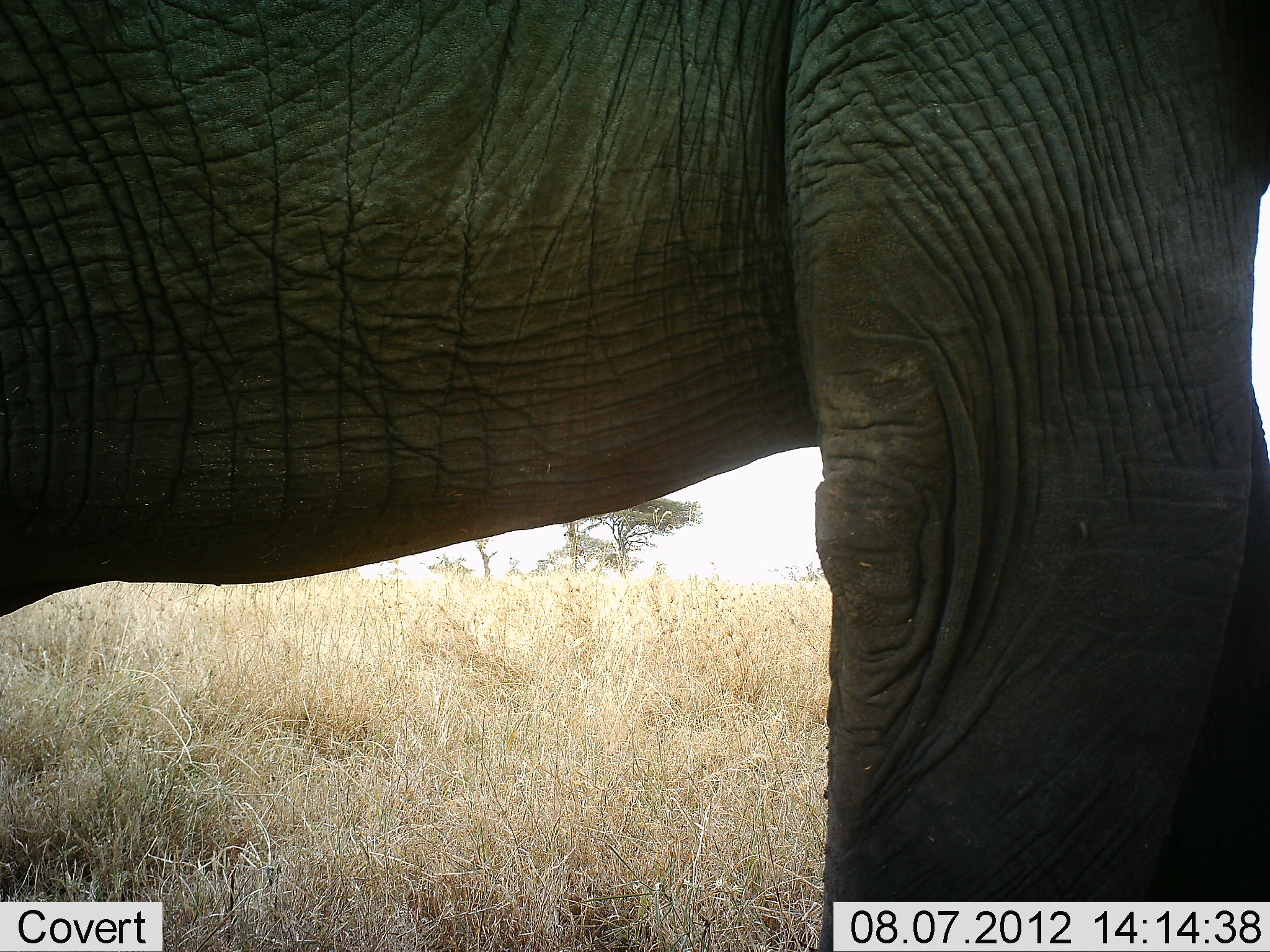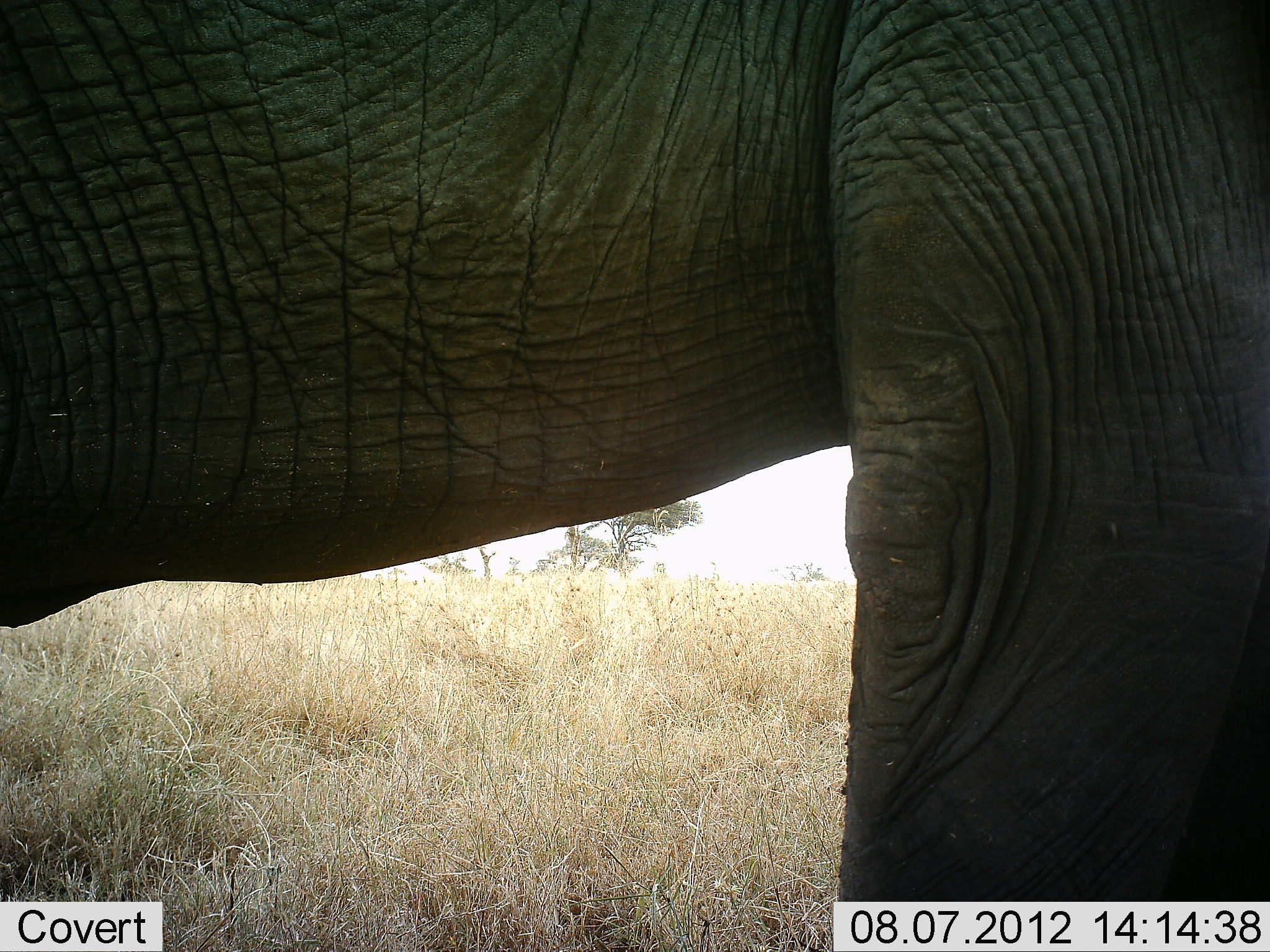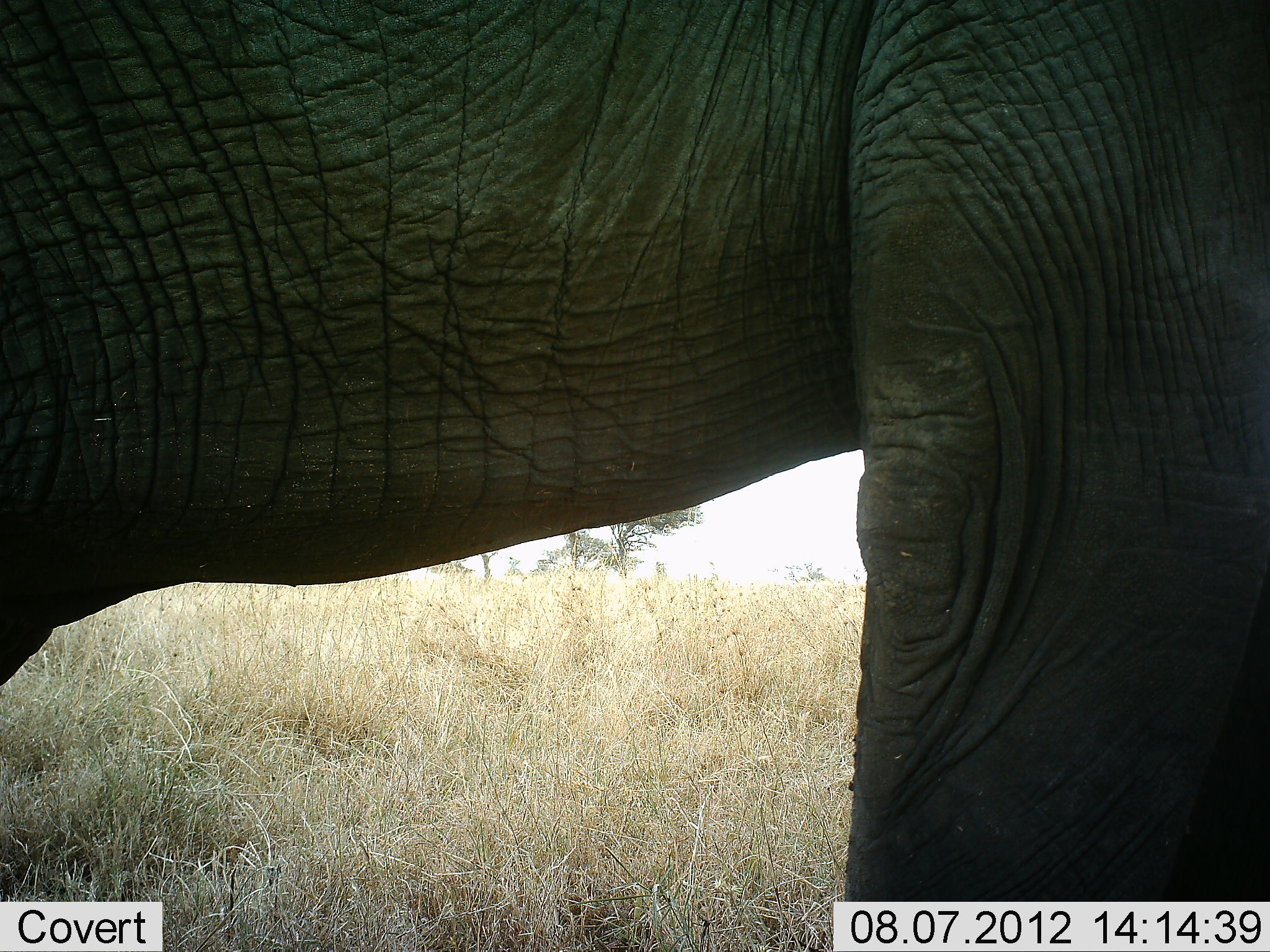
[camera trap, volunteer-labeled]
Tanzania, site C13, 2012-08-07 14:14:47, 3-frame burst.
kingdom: Animalia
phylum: Chordata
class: Mammalia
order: Proboscidea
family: Elephantidae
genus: Loxodonta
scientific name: Loxodonta africana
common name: african bush elephant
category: elephant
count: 1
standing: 100%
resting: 0%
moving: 0%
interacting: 0%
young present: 0%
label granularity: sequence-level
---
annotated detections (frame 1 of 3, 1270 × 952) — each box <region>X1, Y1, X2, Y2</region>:
animal: <region>0, 1, 1269, 952</region>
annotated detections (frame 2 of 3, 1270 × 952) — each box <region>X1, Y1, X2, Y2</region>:
animal: <region>0, 1, 1268, 951</region>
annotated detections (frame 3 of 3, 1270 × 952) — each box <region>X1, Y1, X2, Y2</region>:
animal: <region>1, 1, 1270, 951</region>